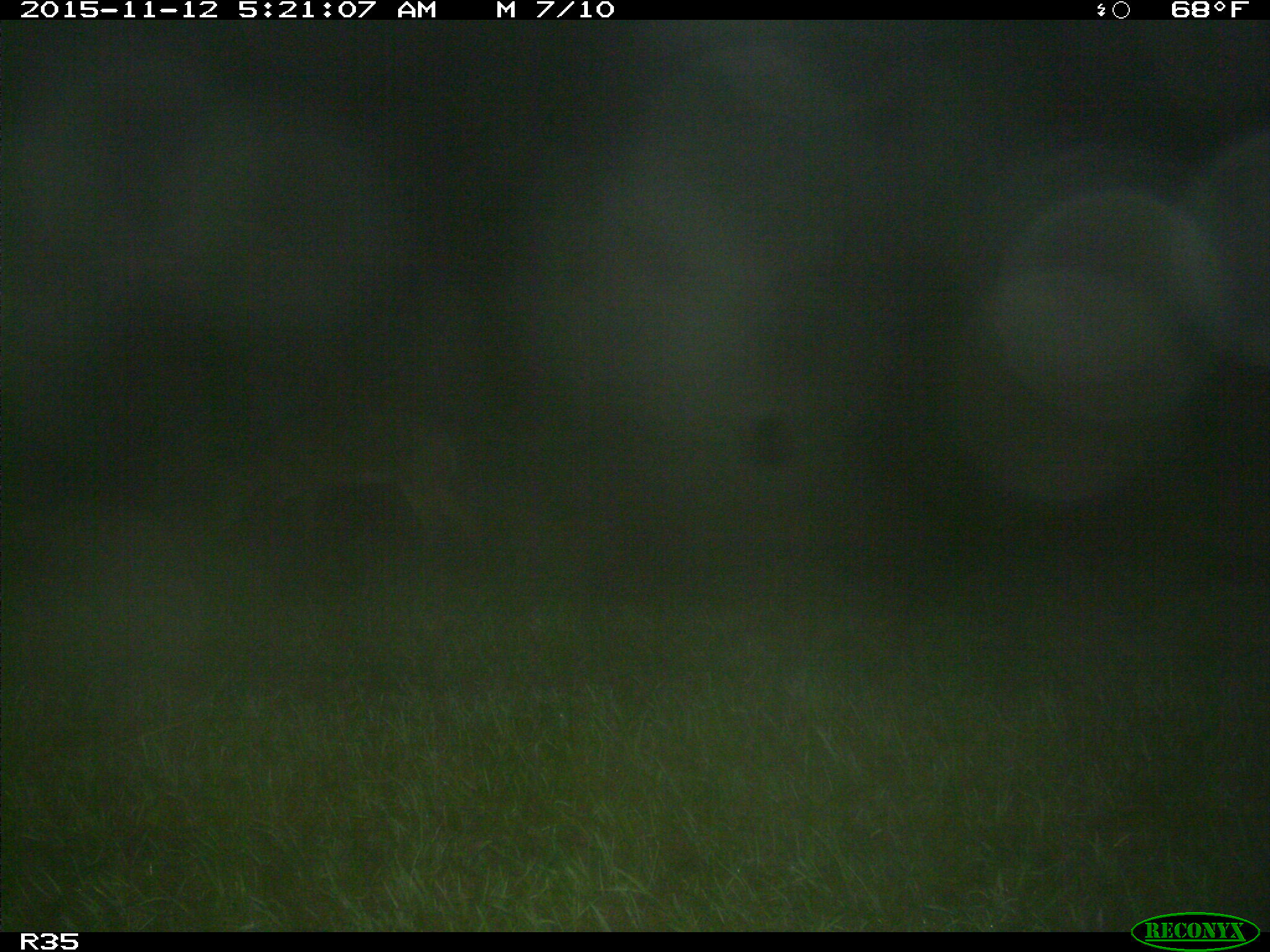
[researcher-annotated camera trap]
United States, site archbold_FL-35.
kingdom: Animalia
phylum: Chordata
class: Mammalia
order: Artiodactyla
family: Cervidae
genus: Odocoileus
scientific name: Odocoileus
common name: deer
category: unidentified deer